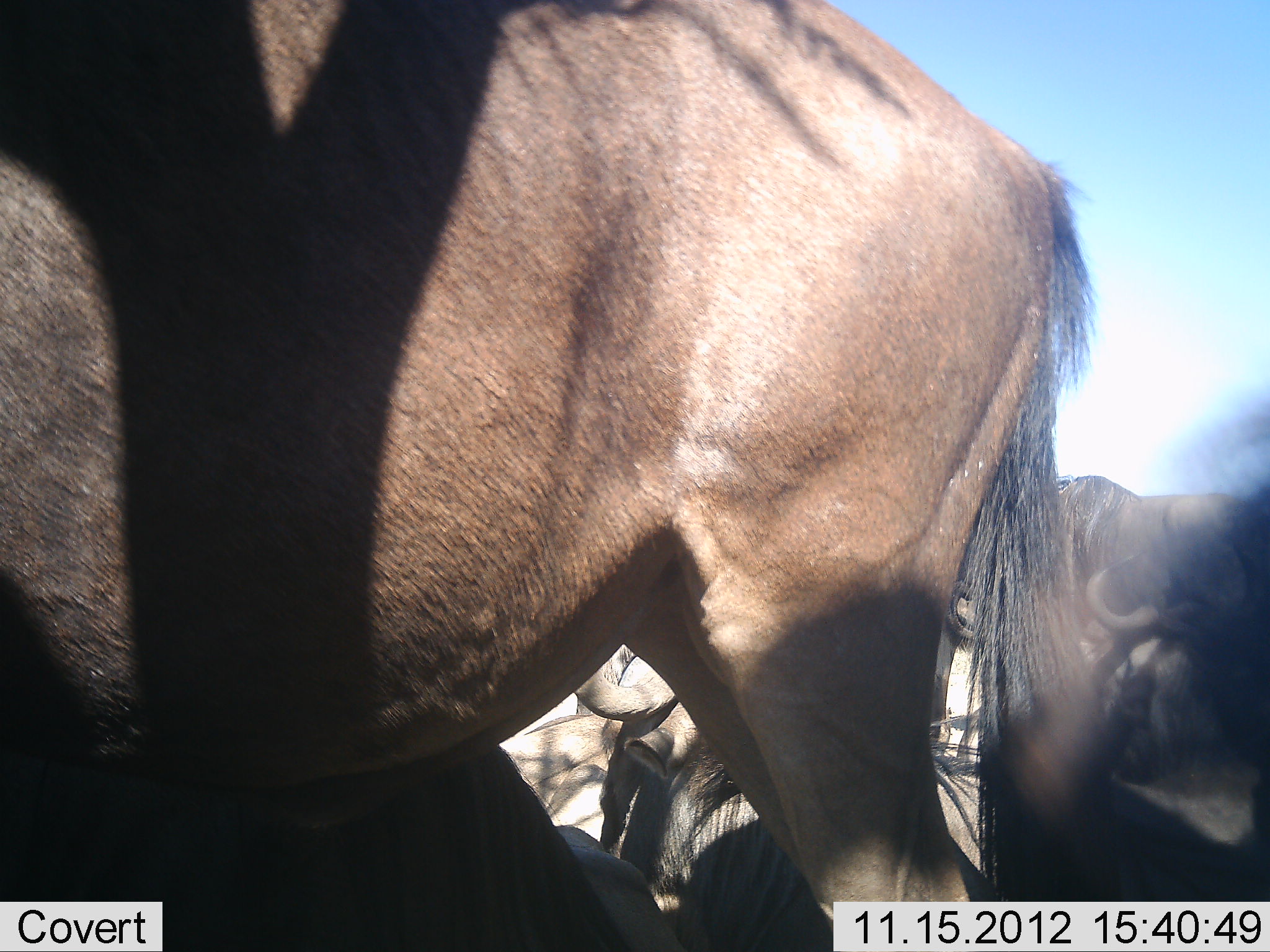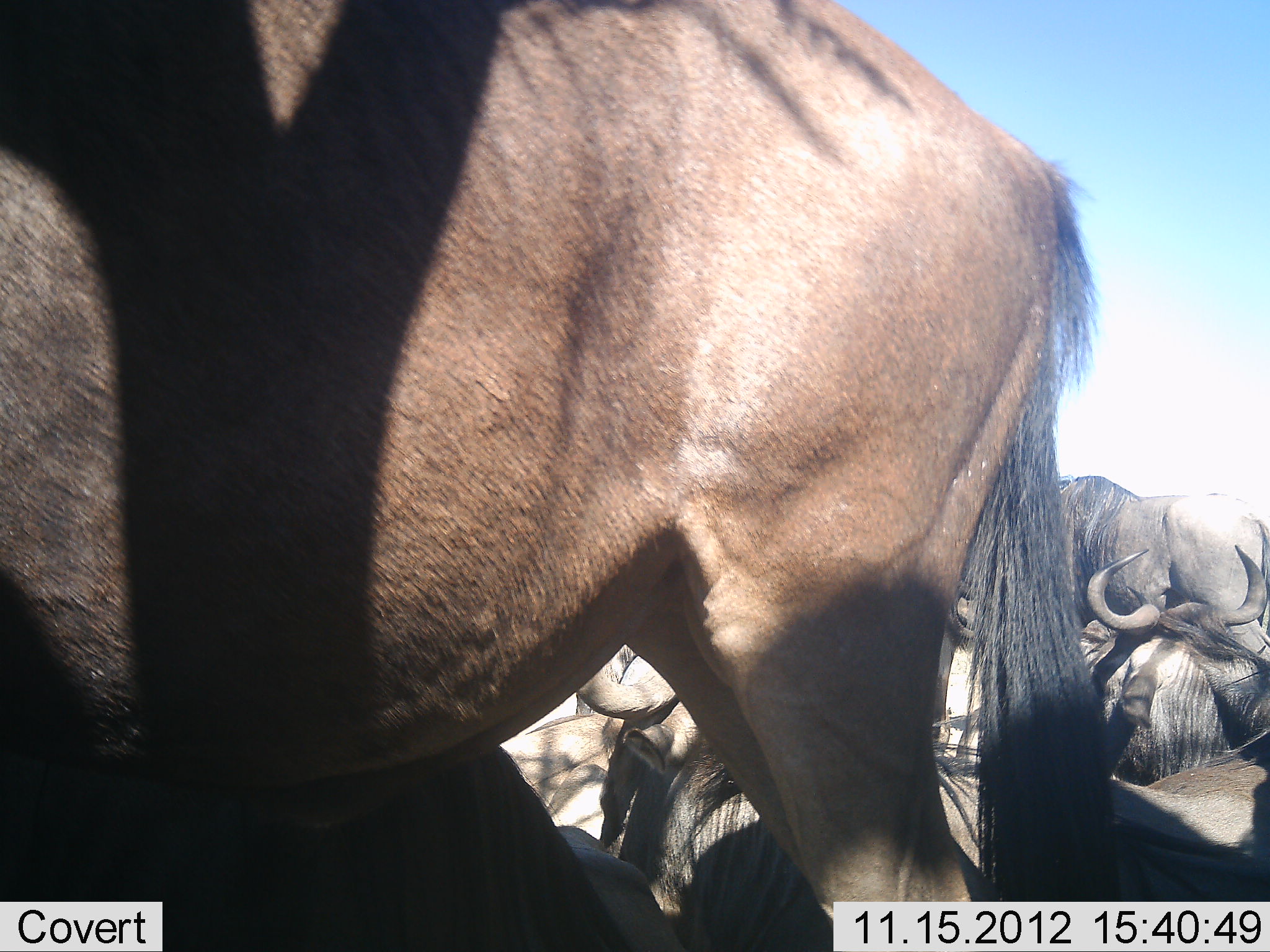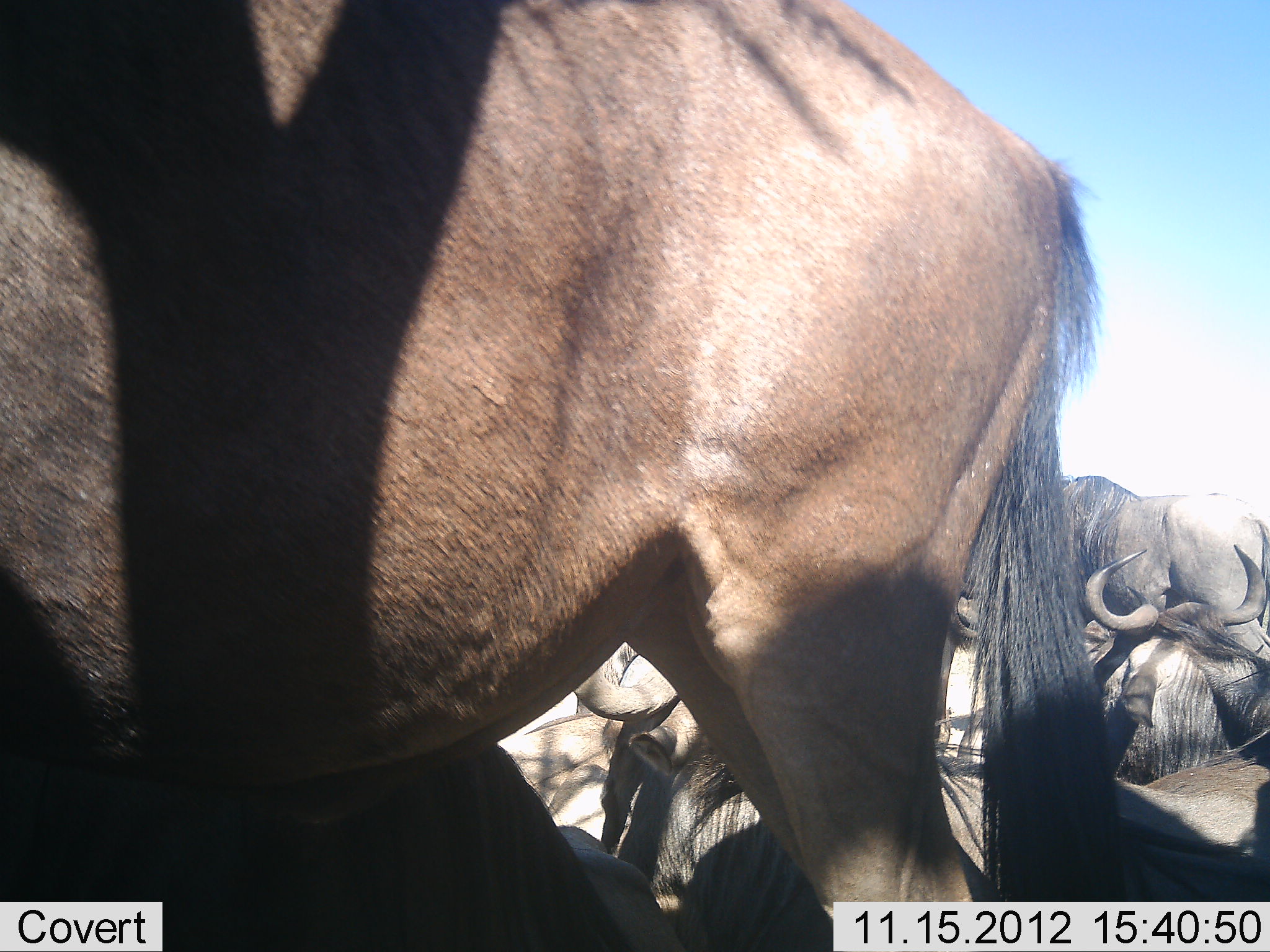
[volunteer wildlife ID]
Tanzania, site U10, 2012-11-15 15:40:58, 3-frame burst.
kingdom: Animalia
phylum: Chordata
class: Mammalia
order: Artiodactyla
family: Bovidae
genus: Connochaetes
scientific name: Connochaetes taurinus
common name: blue wildebeest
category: wildebeest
Wildebeest (blue wildebeest) (Connochaetes taurinus), count 6. Behavior (volunteer vote fractions): standing 80%, resting 100%, moving 0%, interacting 0%. Young present (vote fraction): 0%. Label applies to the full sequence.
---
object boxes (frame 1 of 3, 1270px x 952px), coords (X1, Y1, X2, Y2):
animal: (1, 1, 1116, 952); (1, 747, 632, 952); (569, 646, 990, 952); (981, 550, 1270, 901); (957, 472, 1270, 639); (935, 583, 1113, 755); (496, 714, 659, 840); (553, 824, 690, 952); (571, 644, 676, 715)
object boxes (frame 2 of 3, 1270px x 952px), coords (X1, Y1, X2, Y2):
animal: (1, 1, 1114, 952); (575, 644, 1270, 952); (1, 747, 632, 952); (981, 550, 1270, 790); (957, 472, 1270, 639); (935, 583, 1113, 755); (496, 714, 659, 840); (553, 824, 690, 952); (571, 644, 676, 715)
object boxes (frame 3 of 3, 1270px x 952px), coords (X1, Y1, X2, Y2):
animal: (0, 1, 1113, 951); (575, 644, 1270, 952); (1, 747, 632, 952); (981, 550, 1270, 790); (957, 472, 1270, 639); (935, 583, 1113, 755); (496, 714, 659, 840); (553, 824, 690, 952); (571, 644, 676, 715)